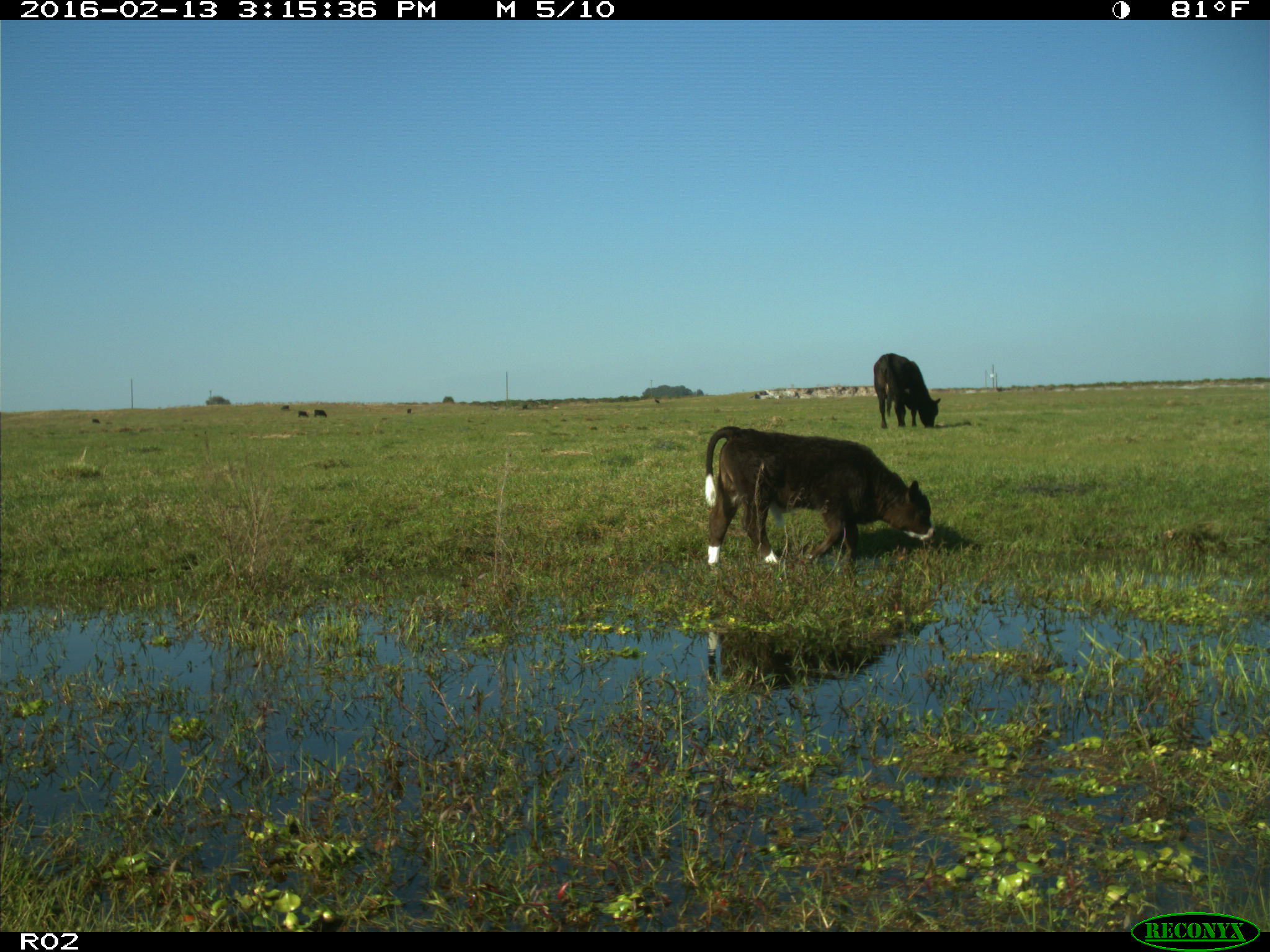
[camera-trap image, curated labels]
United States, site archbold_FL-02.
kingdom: Animalia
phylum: Chordata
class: Mammalia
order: Artiodactyla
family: Bovidae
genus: Bos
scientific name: Bos taurus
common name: domestic cow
Bos taurus (domestic cow).